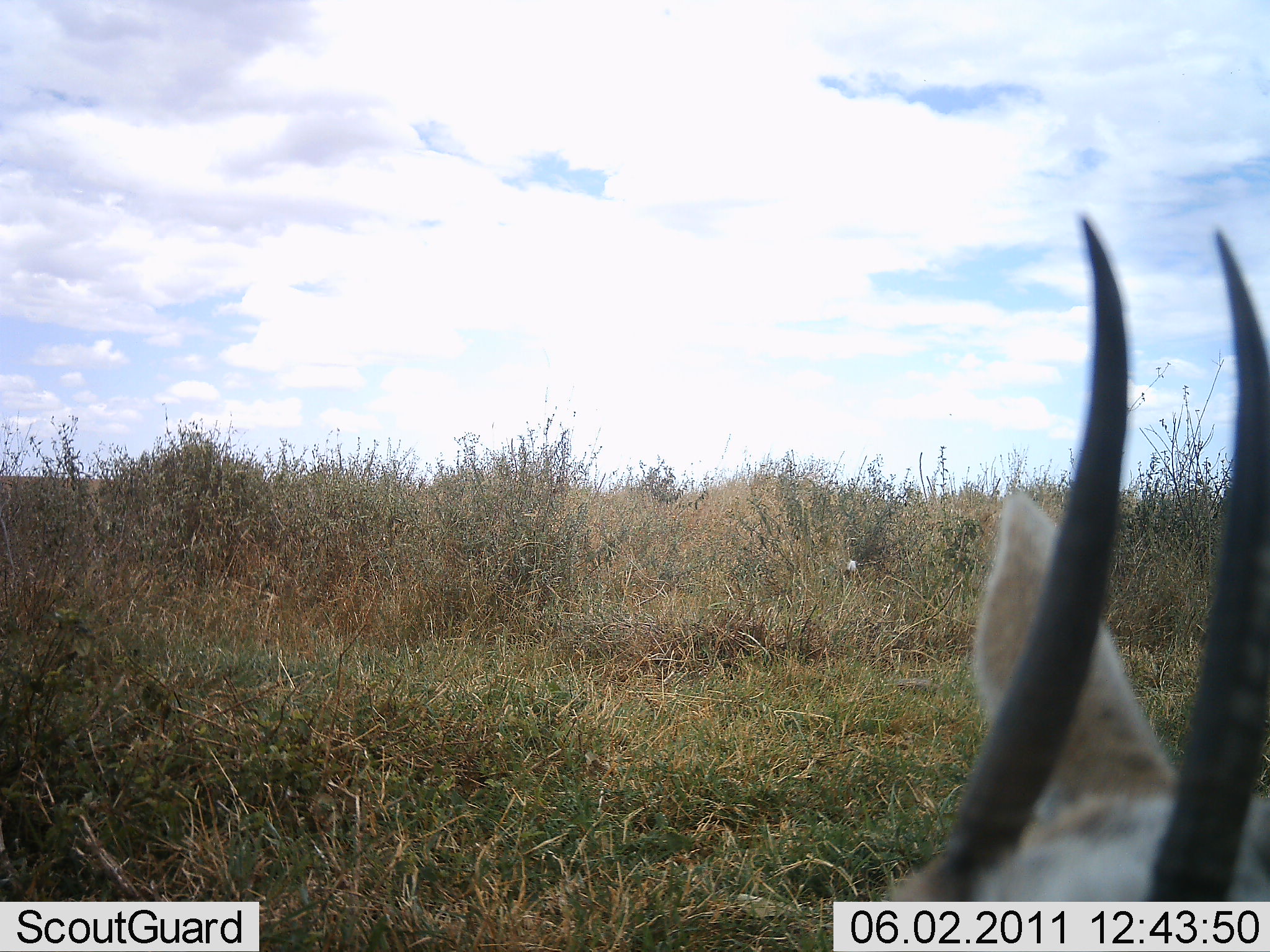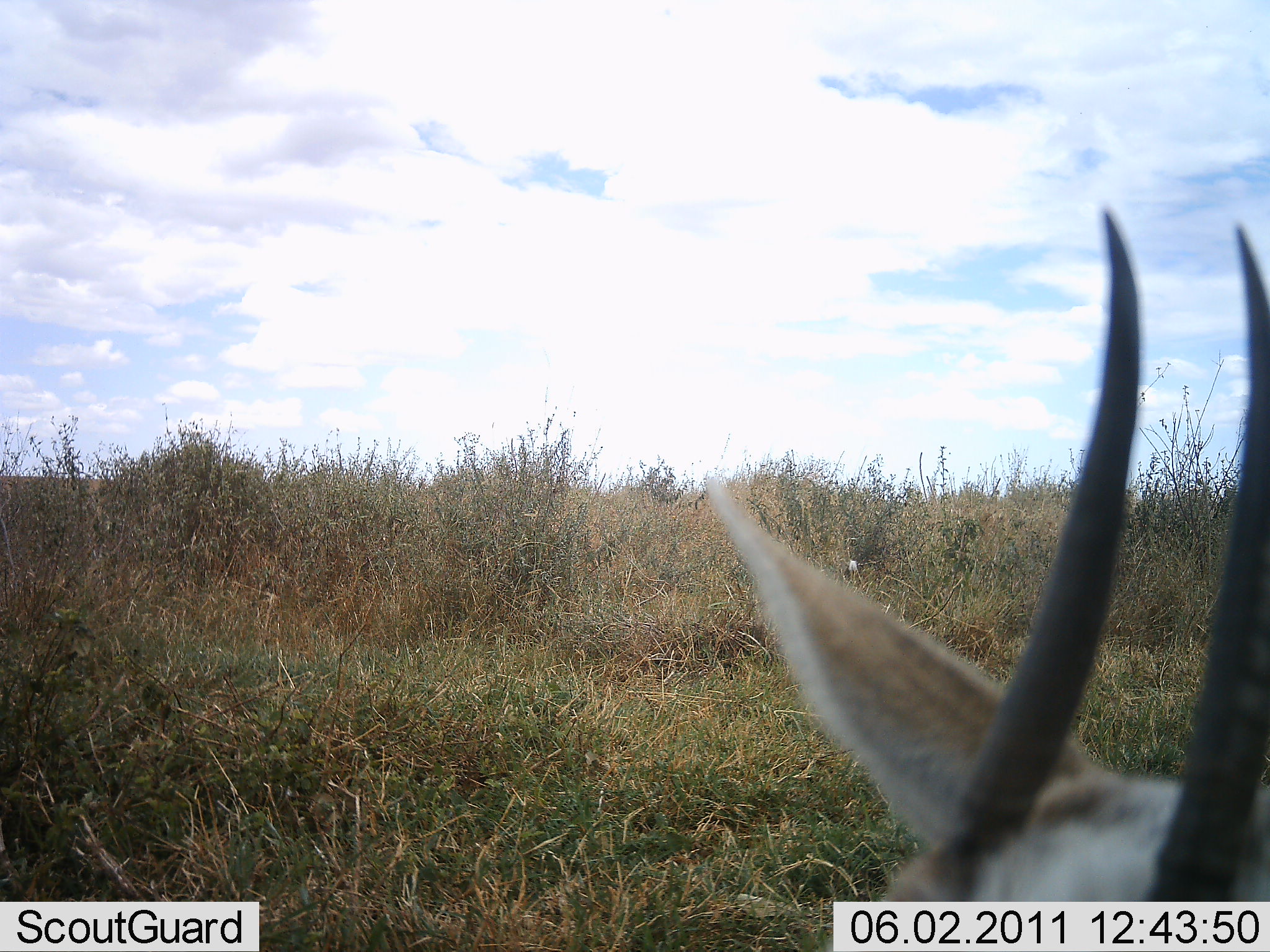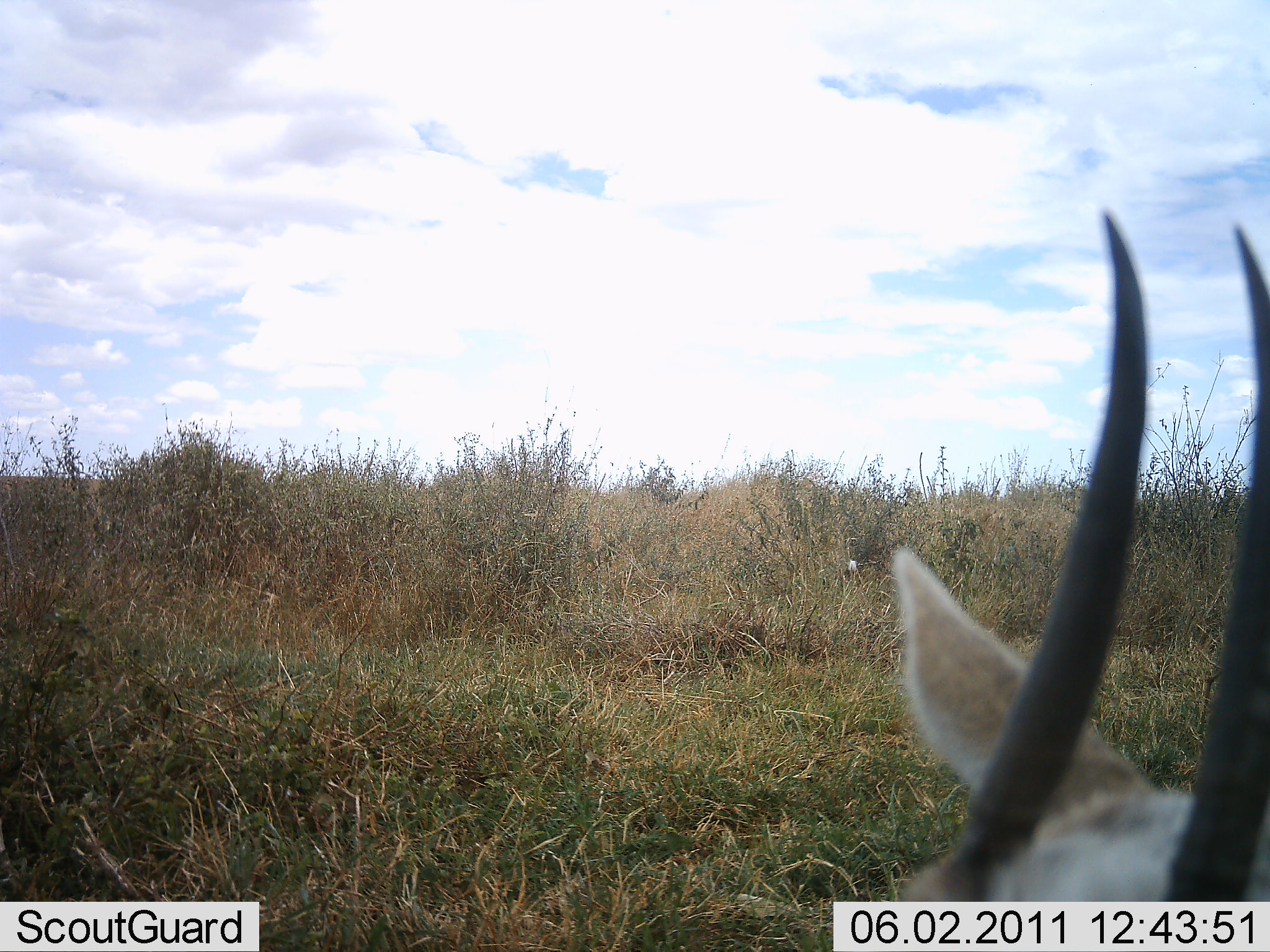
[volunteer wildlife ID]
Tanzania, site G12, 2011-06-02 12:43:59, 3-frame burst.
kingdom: Animalia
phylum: Chordata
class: Mammalia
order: Artiodactyla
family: Bovidae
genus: Eudorcas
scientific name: Eudorcas thomsonii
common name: thomson's gazelle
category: gazellethomsons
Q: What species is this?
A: Gazellethomsons (thomson's gazelle) (Eudorcas thomsonii).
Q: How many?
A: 1.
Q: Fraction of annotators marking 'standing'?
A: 50%.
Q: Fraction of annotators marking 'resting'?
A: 50%.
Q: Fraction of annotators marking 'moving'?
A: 0%.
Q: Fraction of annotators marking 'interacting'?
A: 0%.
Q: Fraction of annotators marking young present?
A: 0%.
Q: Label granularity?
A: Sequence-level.